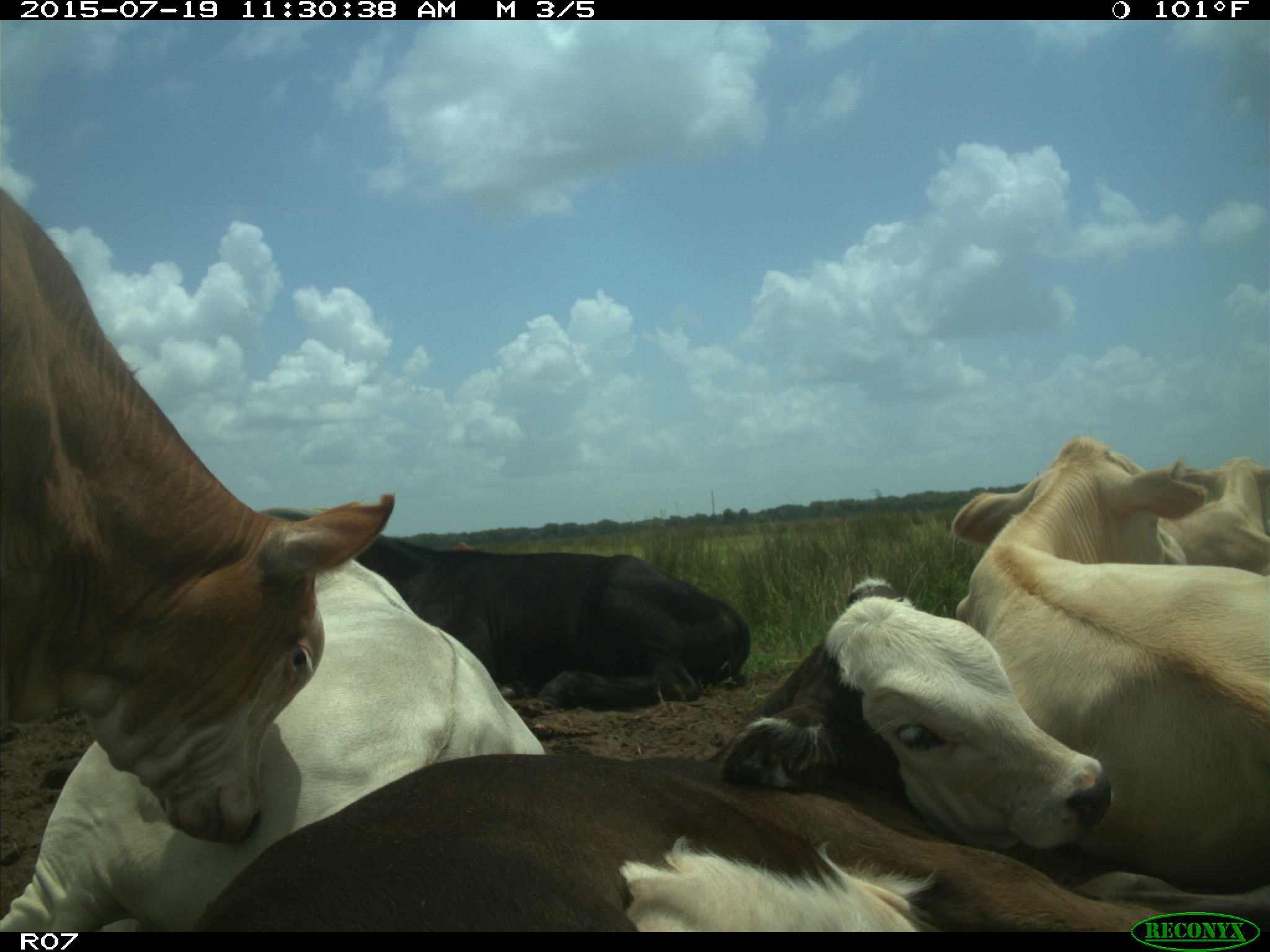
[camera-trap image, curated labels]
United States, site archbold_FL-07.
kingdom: Animalia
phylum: Chordata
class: Mammalia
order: Artiodactyla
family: Bovidae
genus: Bos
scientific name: Bos taurus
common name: domestic cow